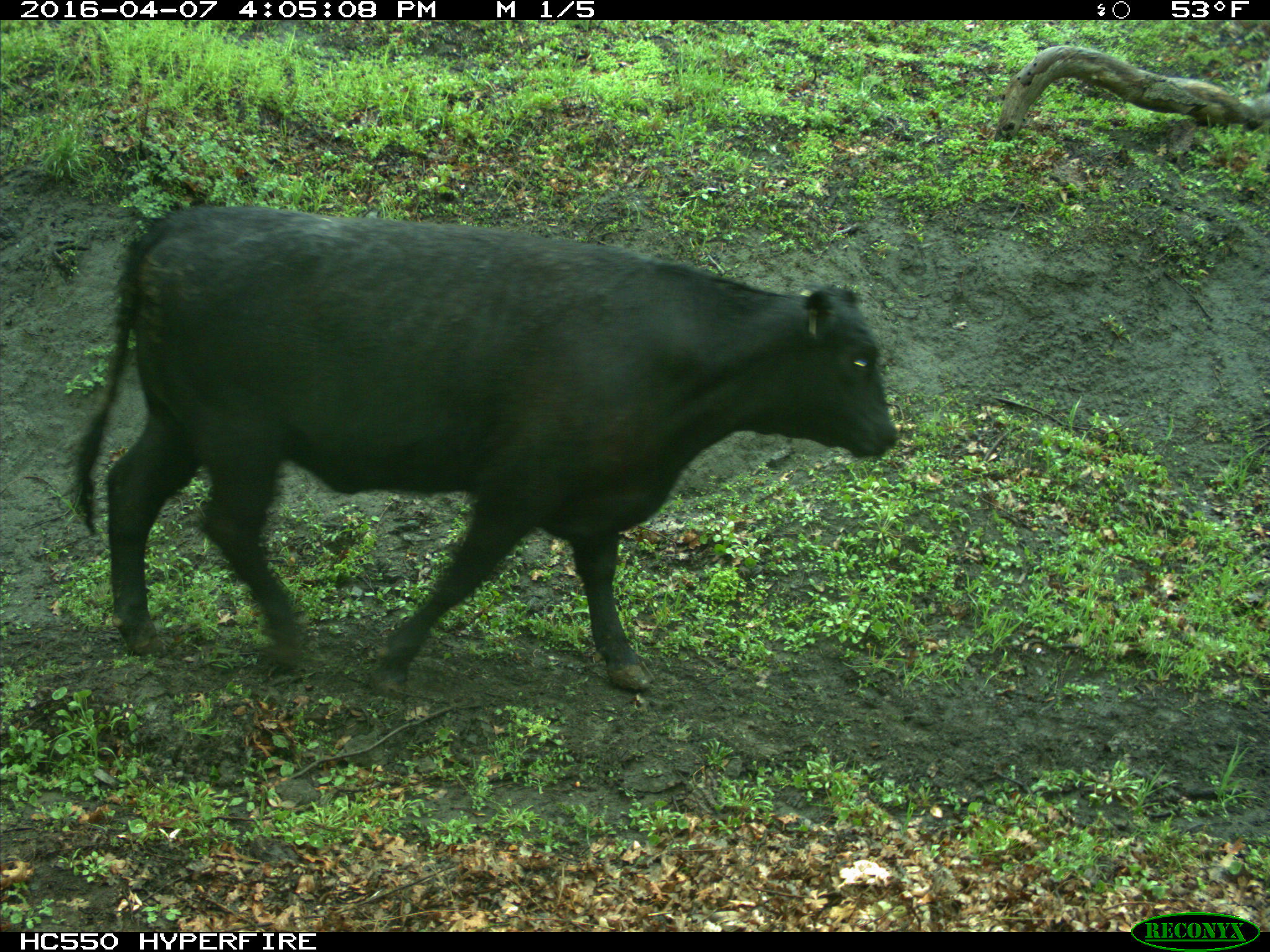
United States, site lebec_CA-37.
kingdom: Animalia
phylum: Chordata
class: Mammalia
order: Artiodactyla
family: Bovidae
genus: Bos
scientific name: Bos taurus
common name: domestic cow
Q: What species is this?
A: Bos taurus (domestic cow).